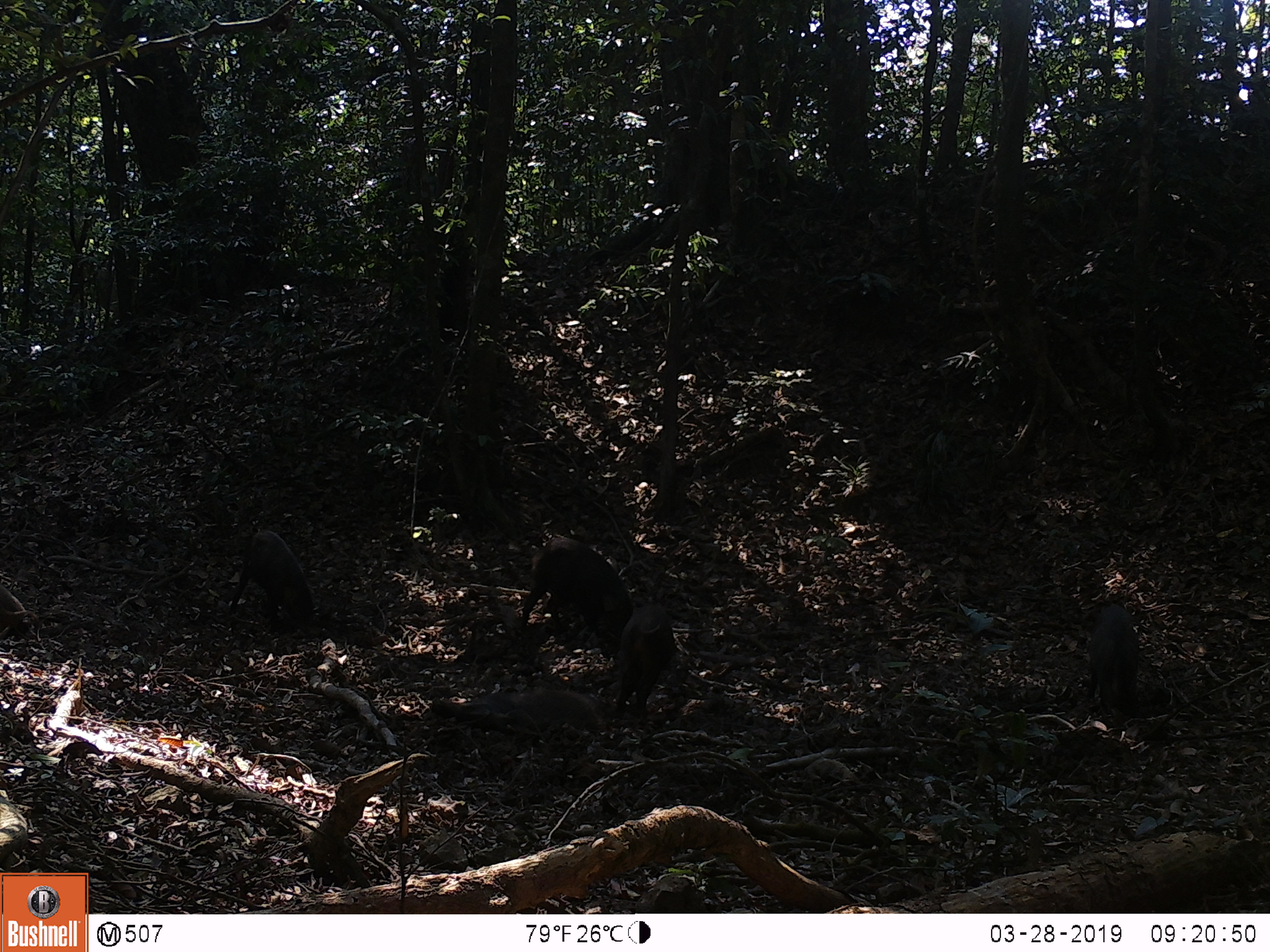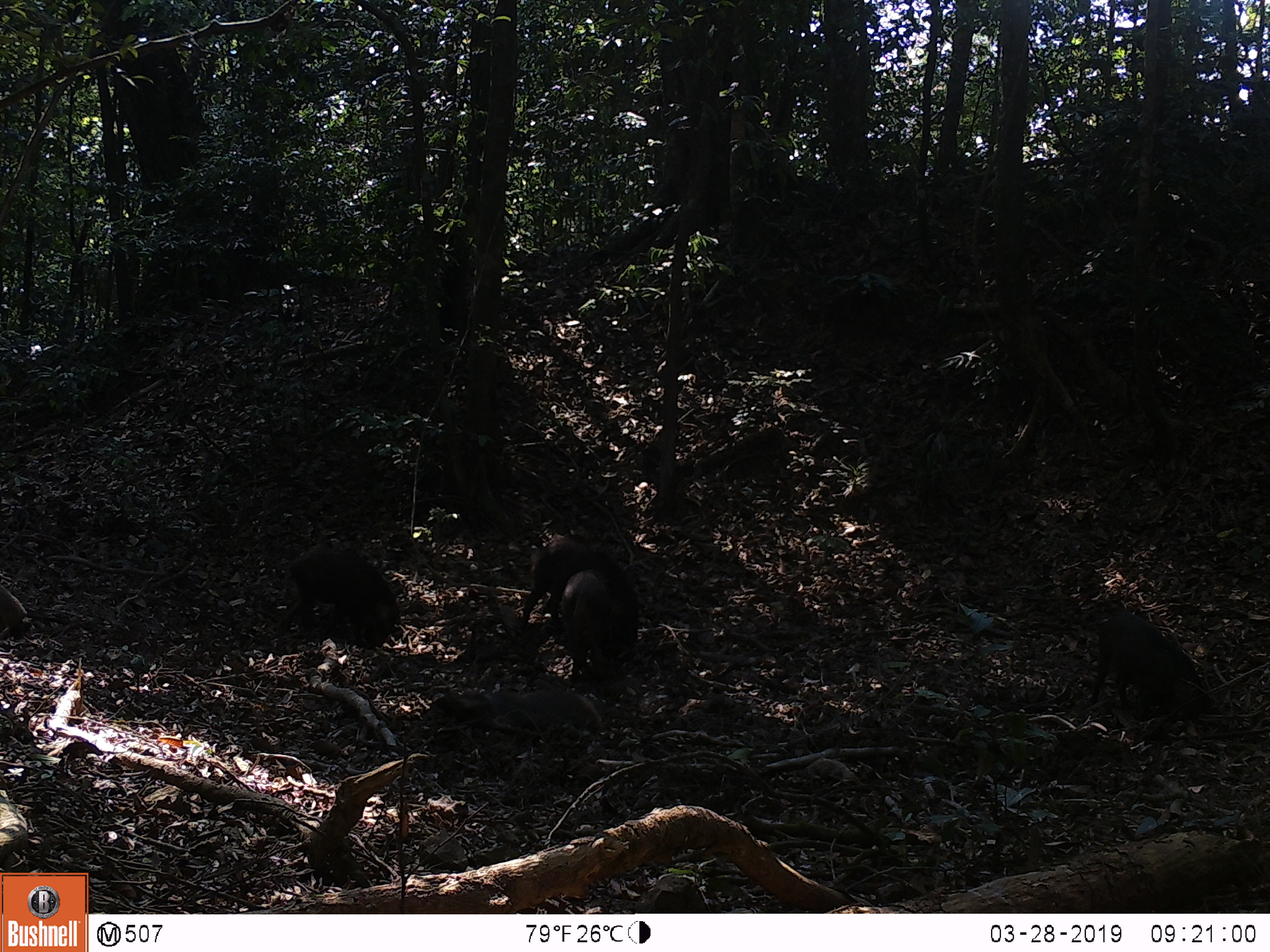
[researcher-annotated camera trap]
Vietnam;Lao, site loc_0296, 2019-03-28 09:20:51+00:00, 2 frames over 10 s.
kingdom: Animalia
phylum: Chordata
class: Mammalia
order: Artiodactyla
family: Suidae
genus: Sus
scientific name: Sus scrofa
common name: eurasian wild pig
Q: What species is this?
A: Eurasian wild pig (Sus scrofa).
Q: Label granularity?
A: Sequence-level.